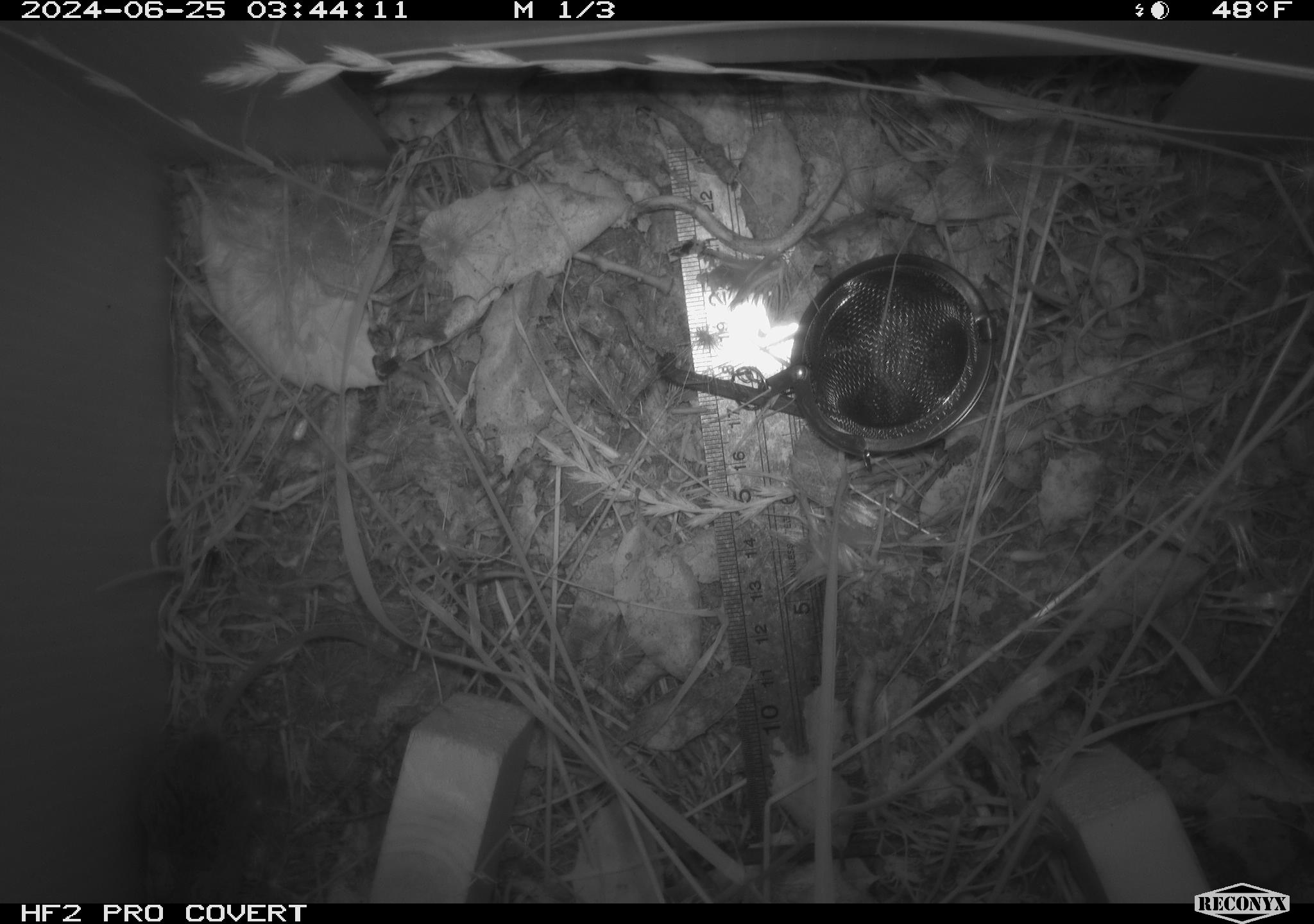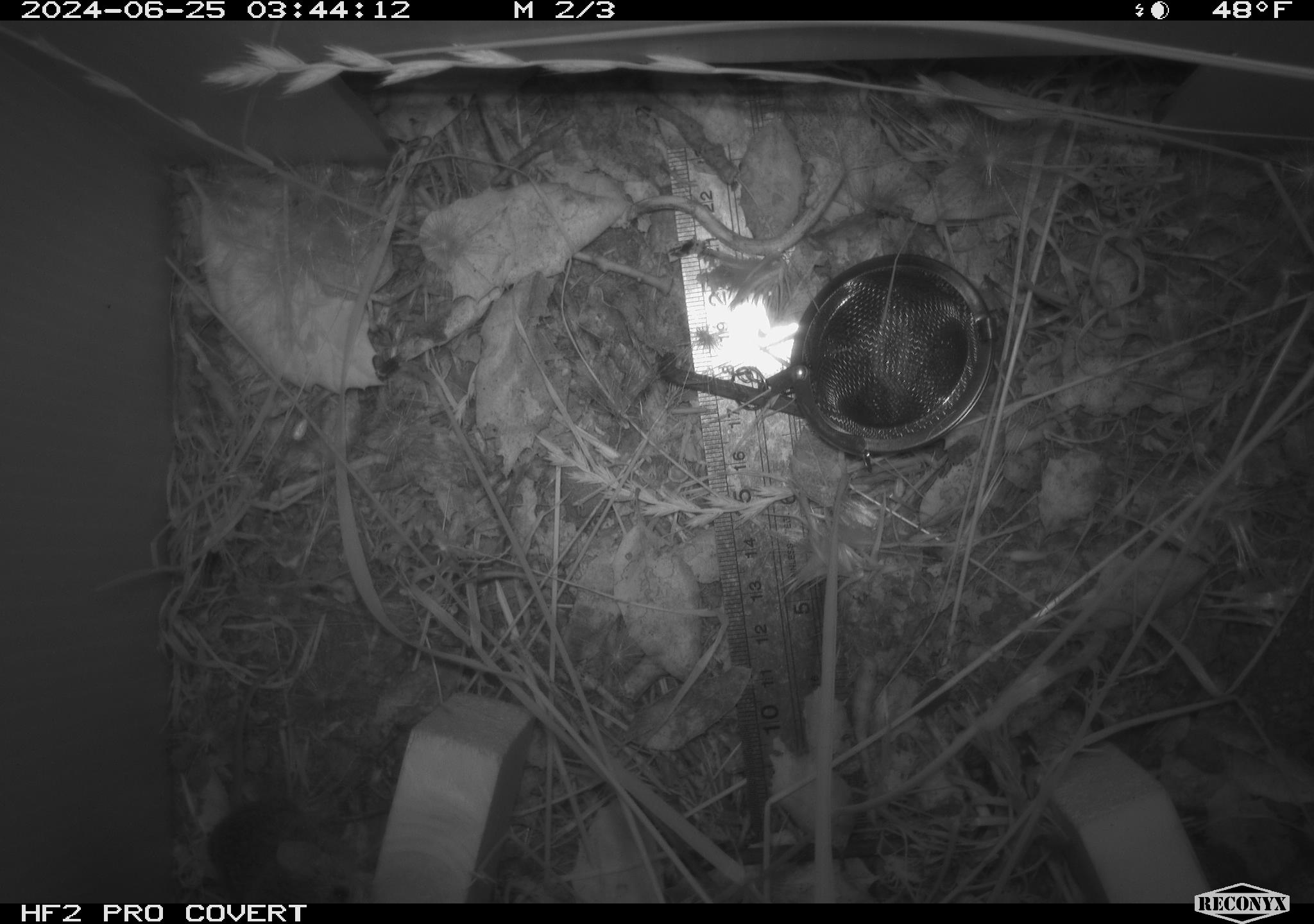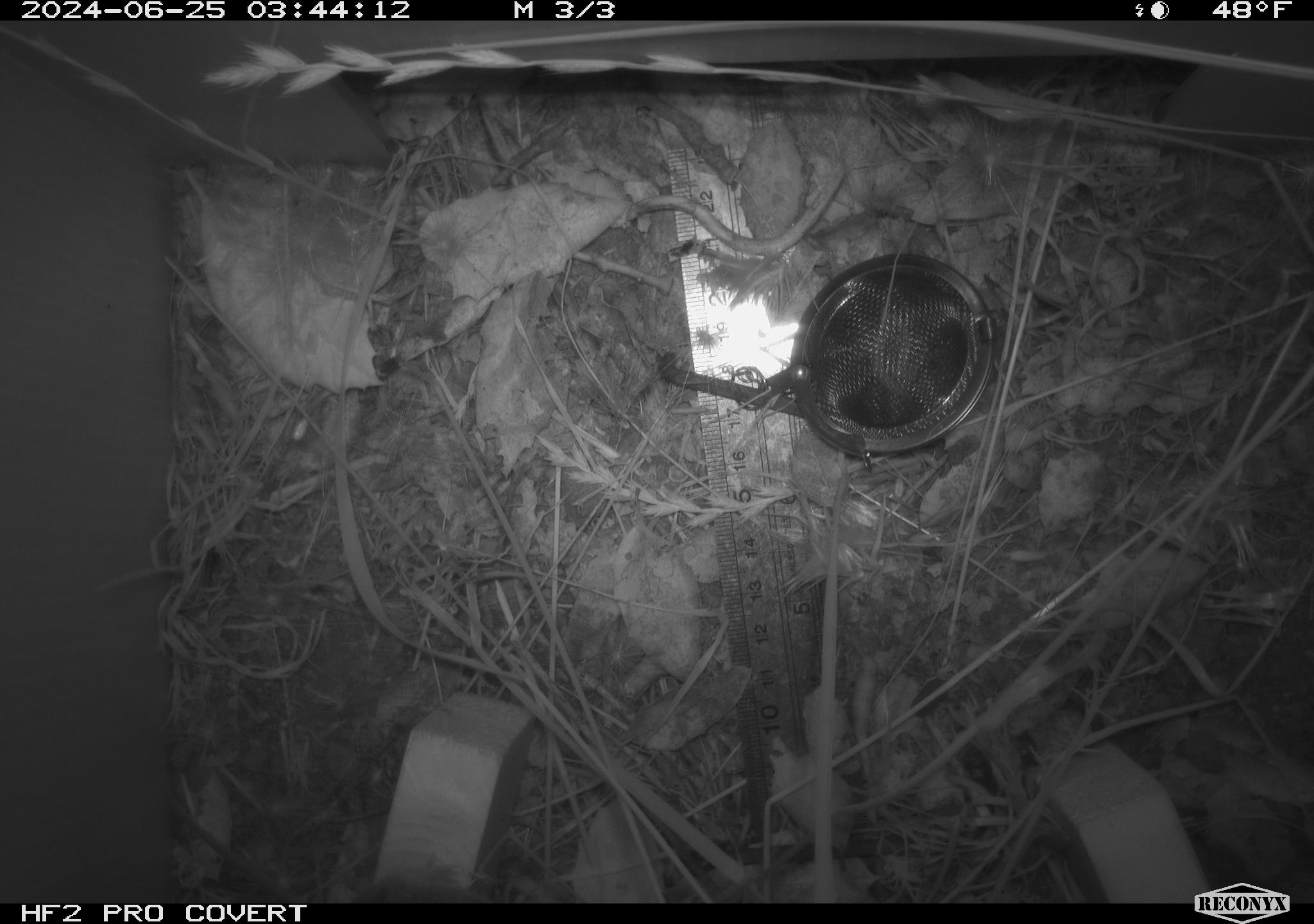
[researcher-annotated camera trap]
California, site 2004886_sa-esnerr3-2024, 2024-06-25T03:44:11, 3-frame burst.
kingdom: Animalia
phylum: Chordata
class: Mammalia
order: Rodentia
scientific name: Rodentia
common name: rodent